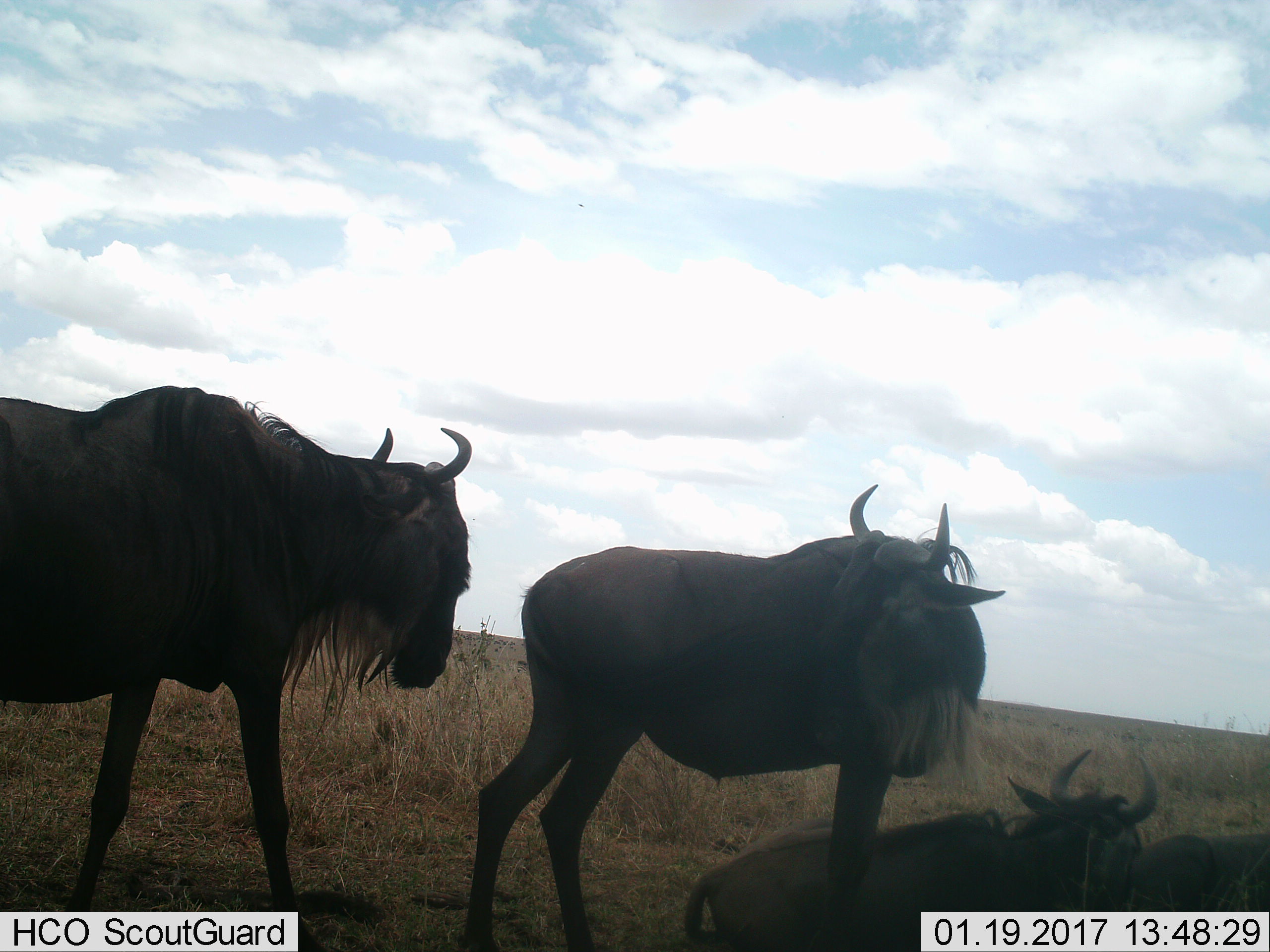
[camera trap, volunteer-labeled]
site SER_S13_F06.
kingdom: Animalia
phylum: Chordata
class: Mammalia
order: Artiodactyla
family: Bovidae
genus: Connochaetes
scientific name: Connochaetes taurinus taurinus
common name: blue wildebeest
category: wildebeestblue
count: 4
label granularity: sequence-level